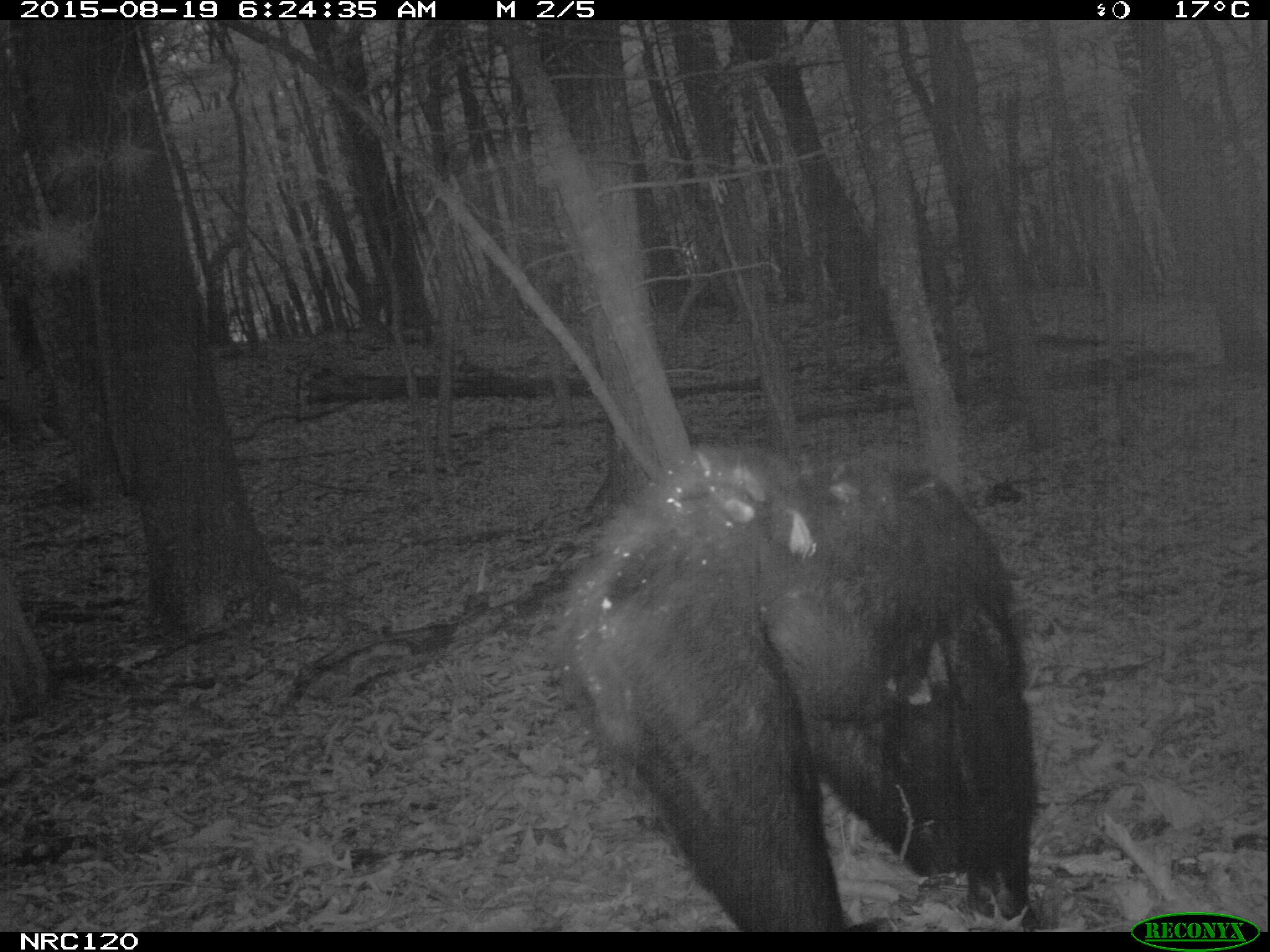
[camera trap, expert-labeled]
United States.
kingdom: Animalia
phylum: Chordata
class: Mammalia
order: Carnivora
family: Ursidae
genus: Ursus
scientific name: Ursus americanus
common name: american black bear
American Black Bear (Ursus americanus).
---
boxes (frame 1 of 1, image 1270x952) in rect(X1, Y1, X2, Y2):
American Black Bear: rect(508, 428, 1054, 939)